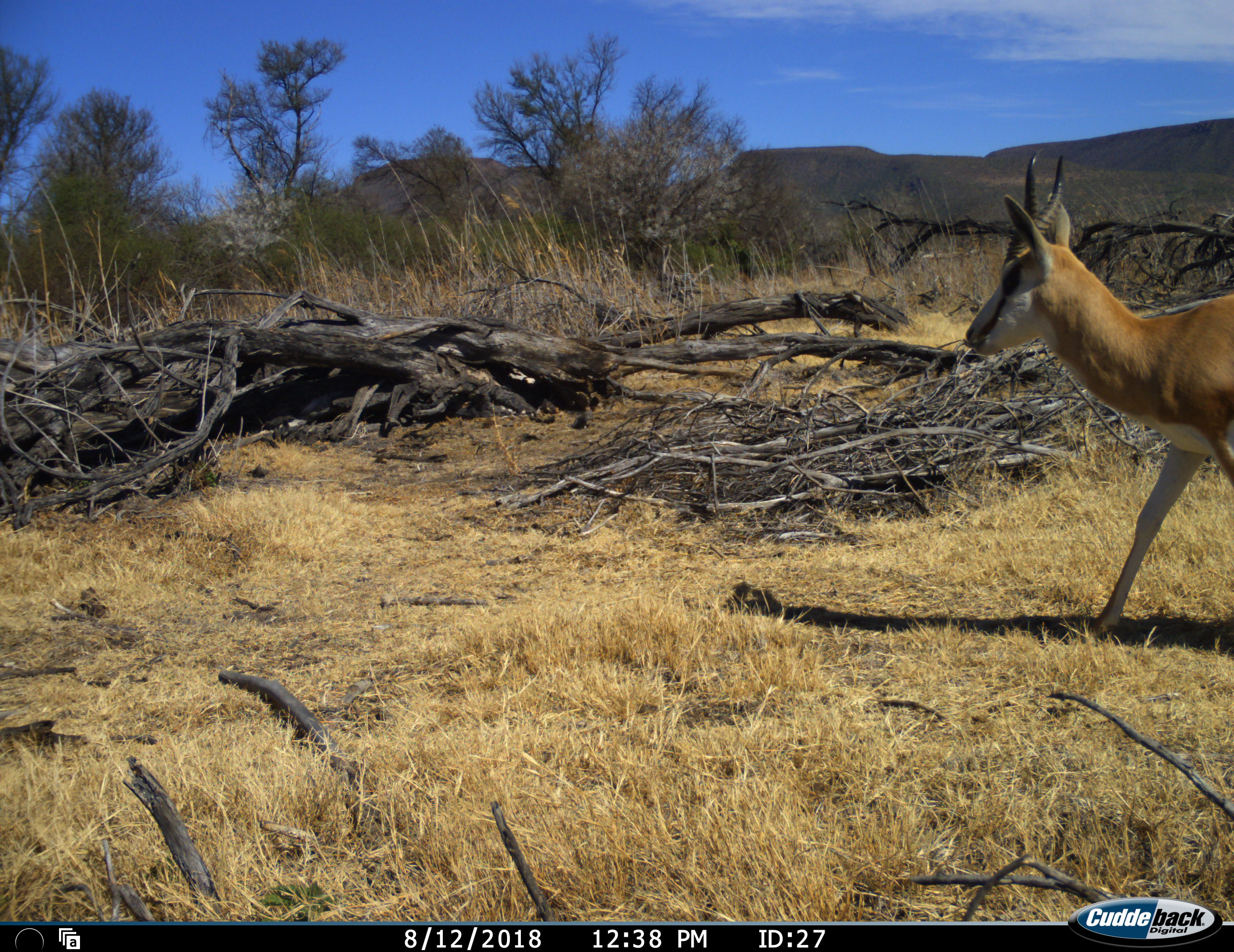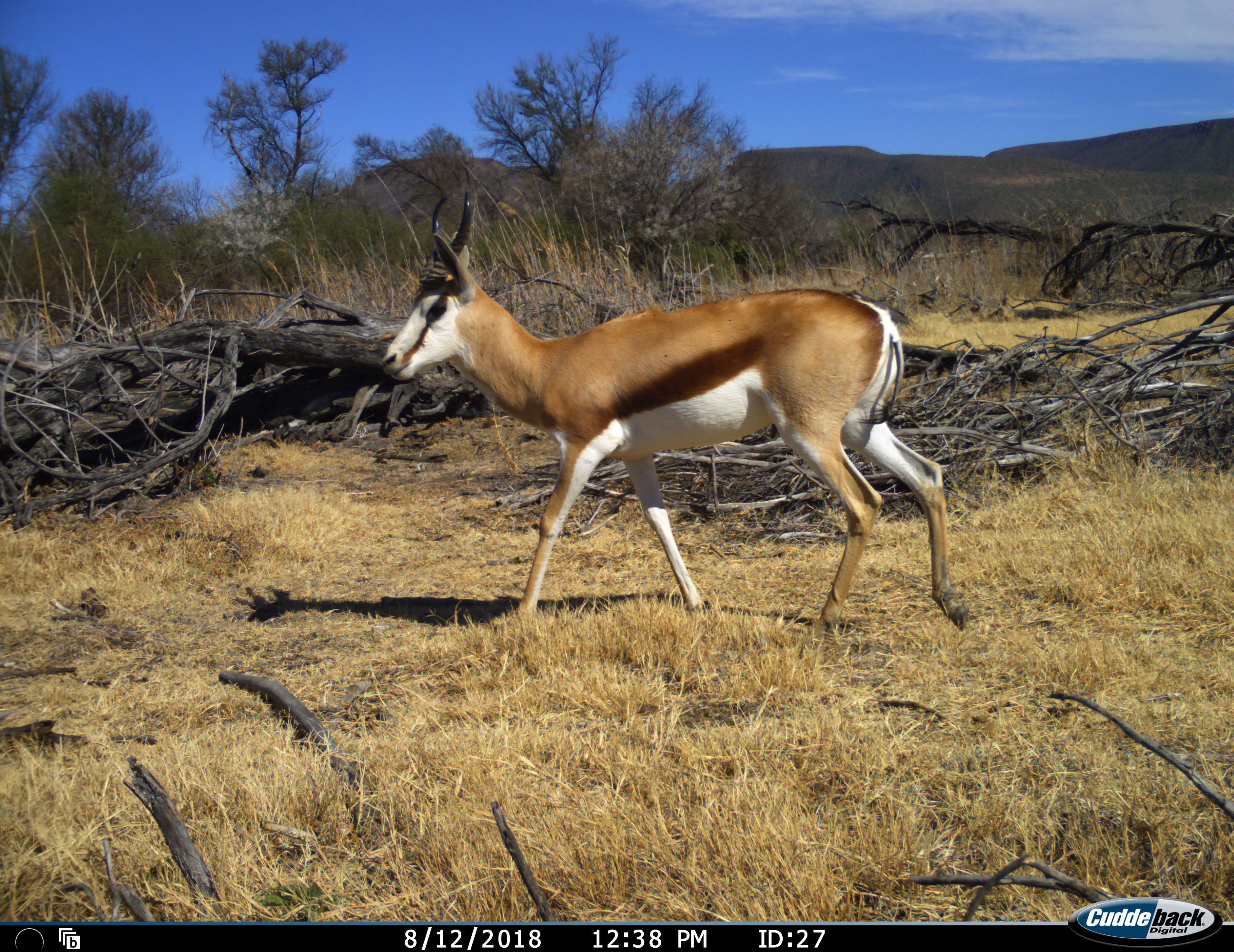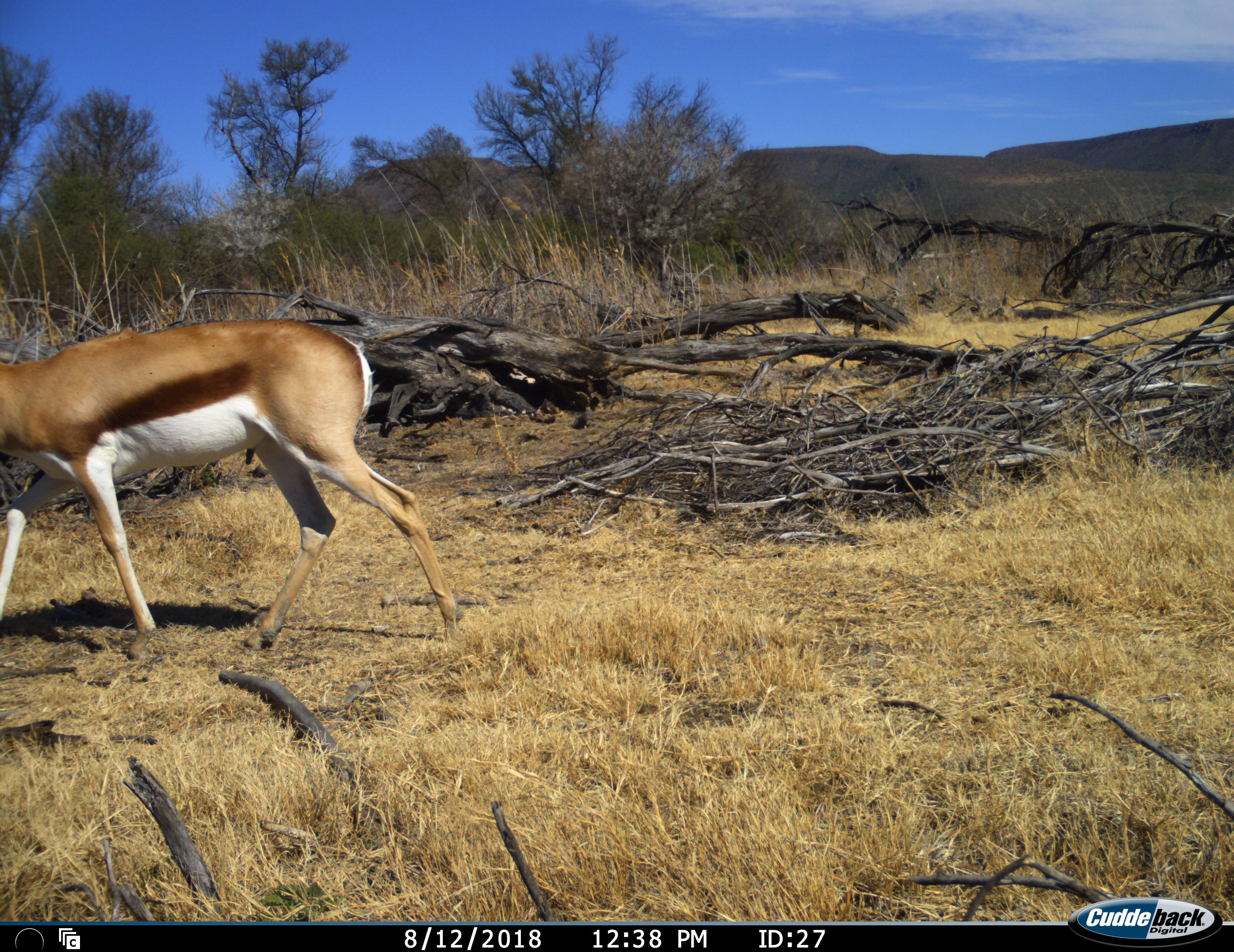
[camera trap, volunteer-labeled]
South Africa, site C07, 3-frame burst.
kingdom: Animalia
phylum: Chordata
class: Mammalia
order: Artiodactyla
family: Bovidae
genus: Antidorcas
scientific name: Antidorcas marsupialis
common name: springbok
Springbok (Antidorcas marsupialis), count 1. Behavior (volunteer vote fractions): standing 0%, resting 0%, moving 100%, interacting 0%. Young present (vote fraction): 0%. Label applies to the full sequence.